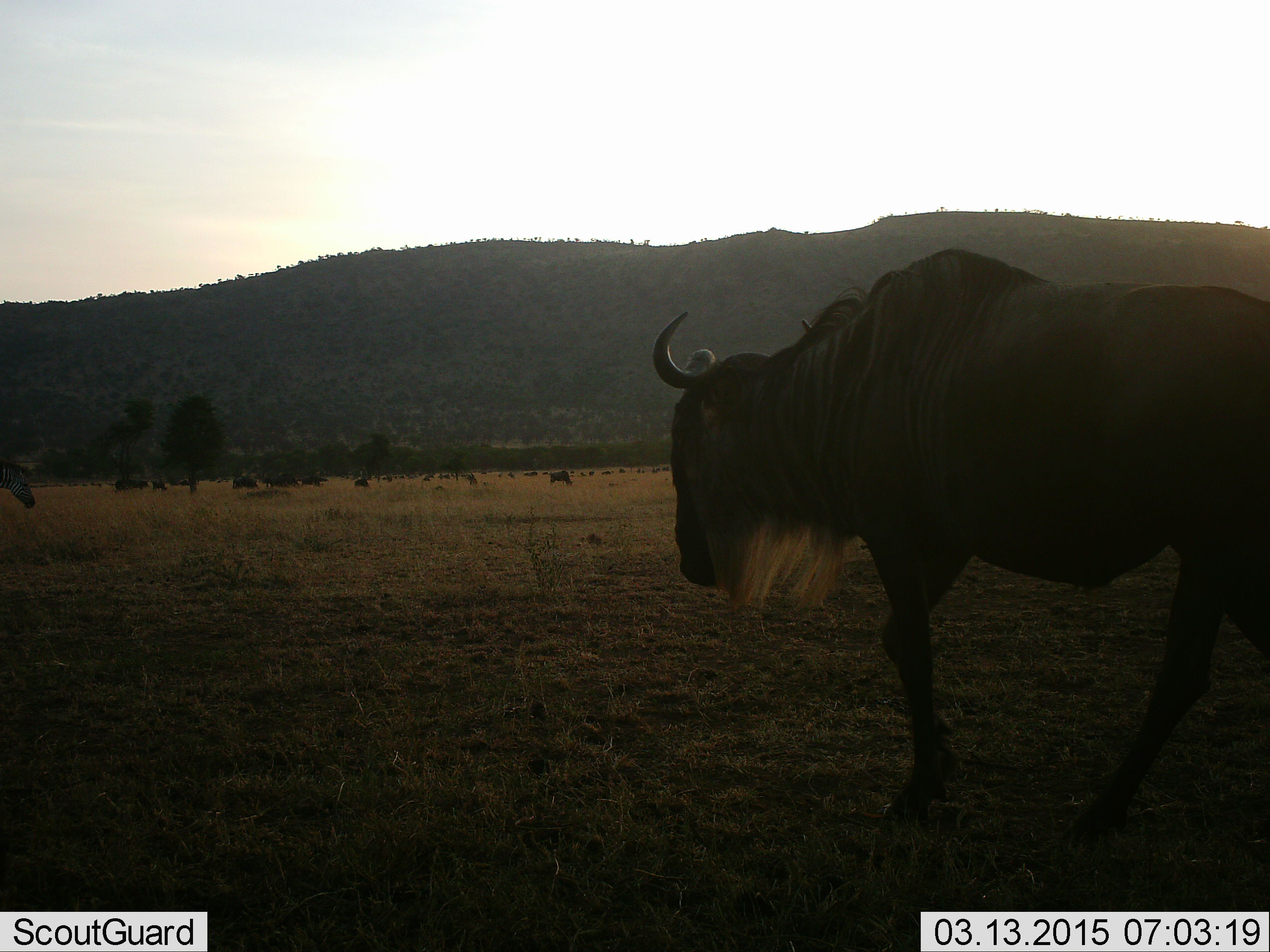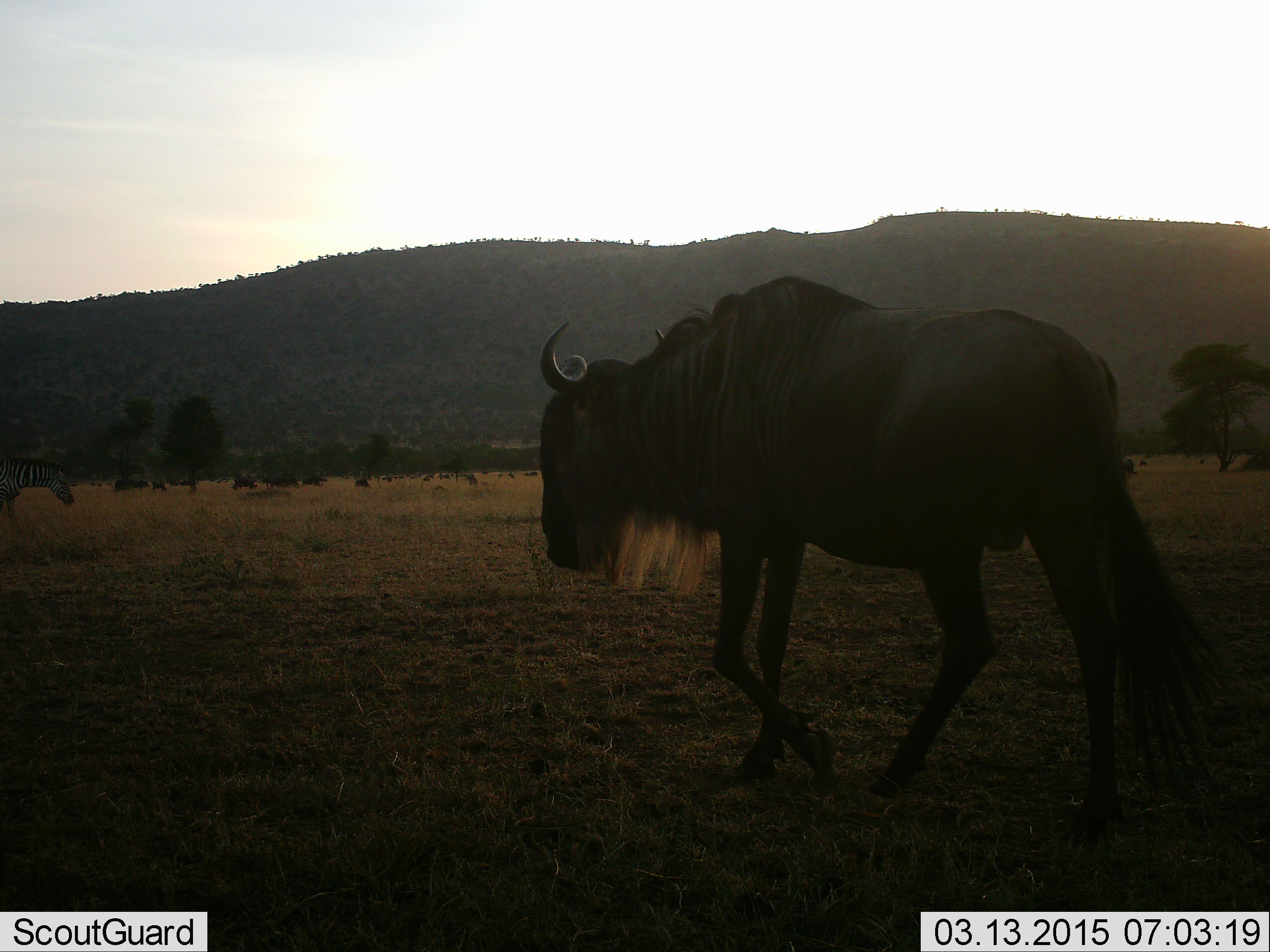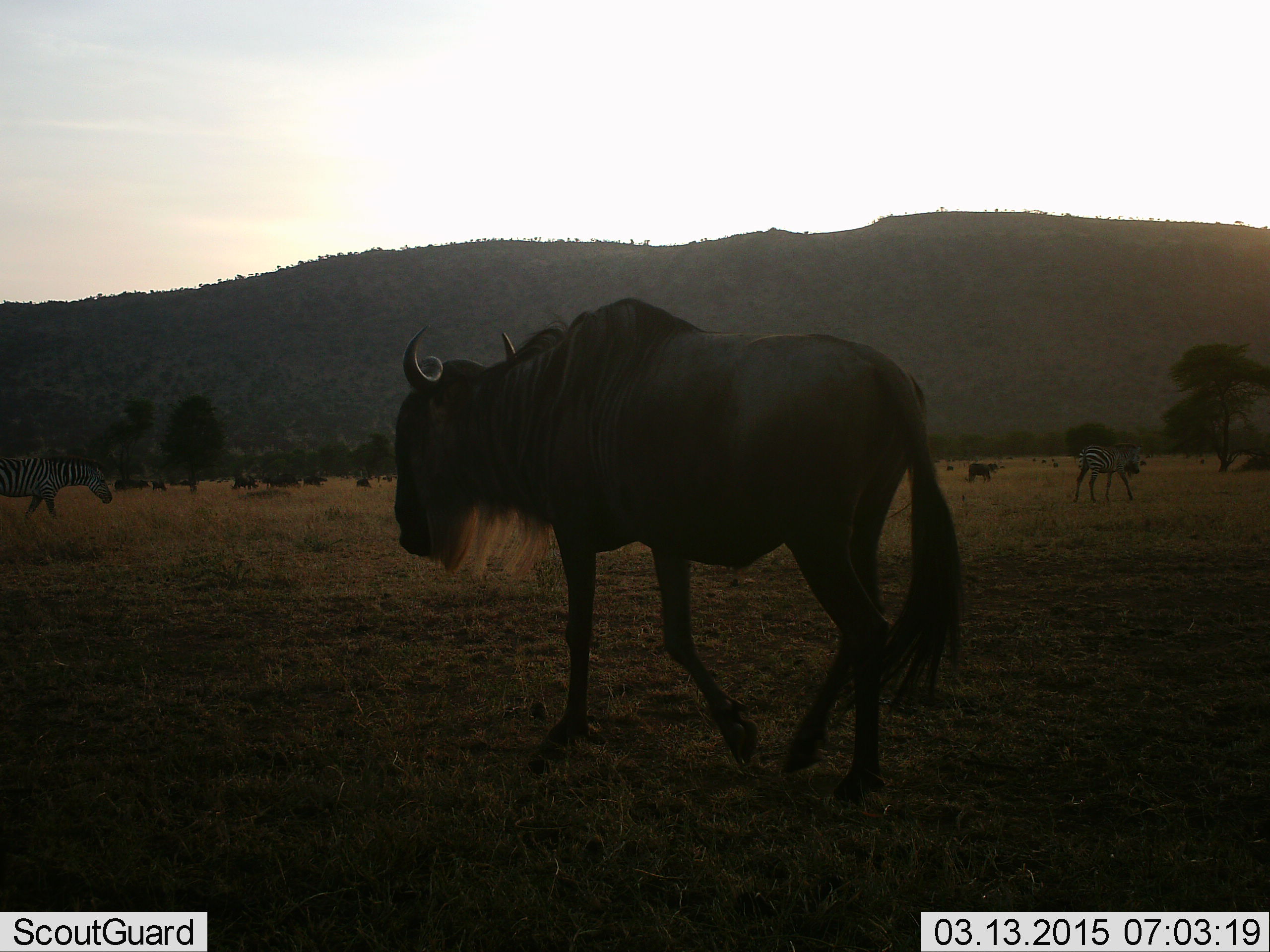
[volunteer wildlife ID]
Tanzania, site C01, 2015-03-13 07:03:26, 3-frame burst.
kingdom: Animalia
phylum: Chordata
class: Mammalia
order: Artiodactyla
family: Bovidae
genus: Connochaetes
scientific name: Connochaetes taurinus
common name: blue wildebeest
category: wildebeest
Wildebeest (blue wildebeest) (Connochaetes taurinus), count 11-50. Behavior (volunteer vote fractions): standing 25%, resting 6%, moving 100%, interacting 6%. Young present (vote fraction): 0%. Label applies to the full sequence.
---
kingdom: Animalia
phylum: Chordata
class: Mammalia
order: Perissodactyla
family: Equidae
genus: Equus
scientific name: Equus quagga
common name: plains zebra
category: zebra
Zebra (plains zebra) (Equus quagga), count 2. Behavior (volunteer vote fractions): standing 30%, resting 0%, moving 80%, interacting 0%. Young present (vote fraction): 0%. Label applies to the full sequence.